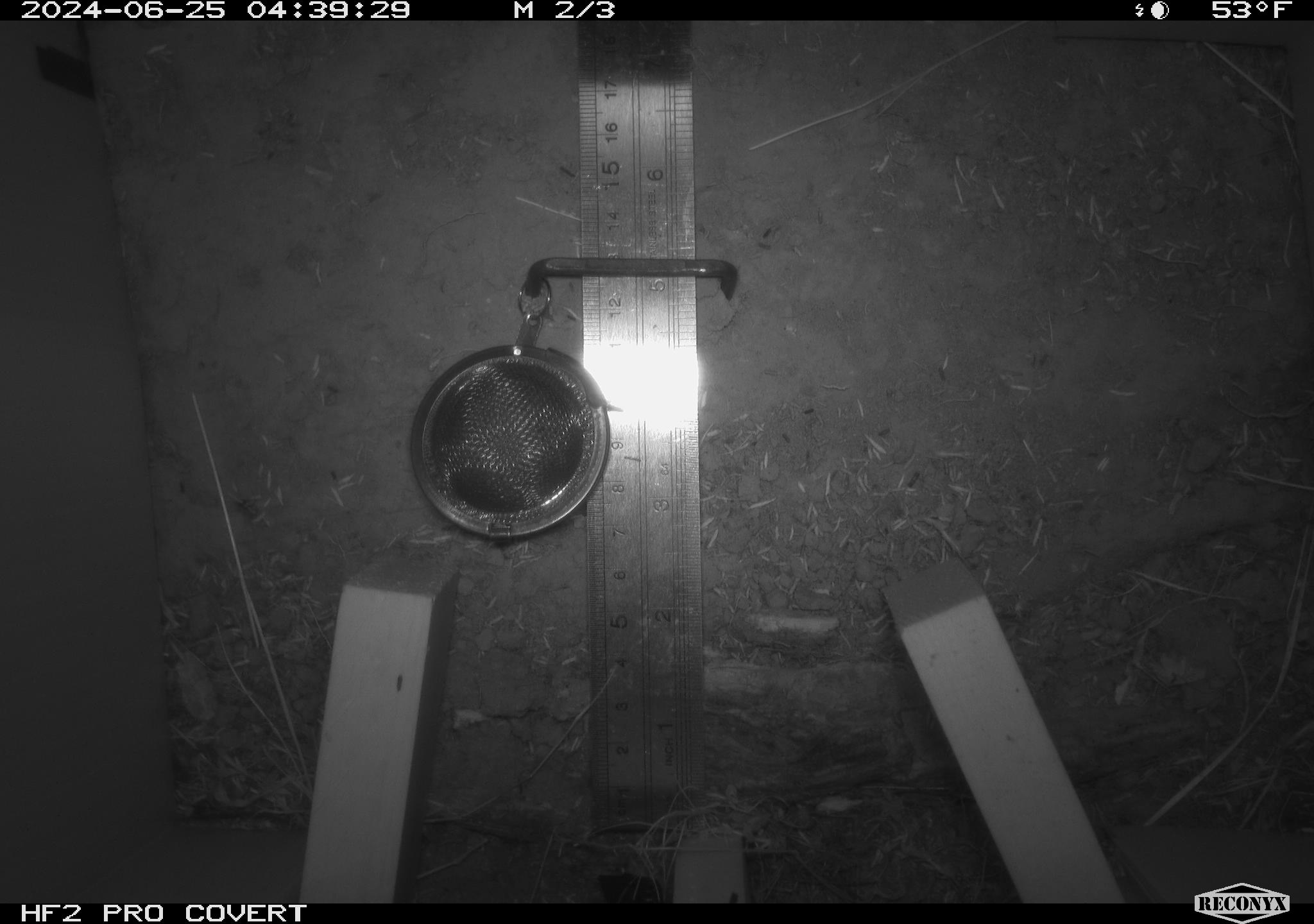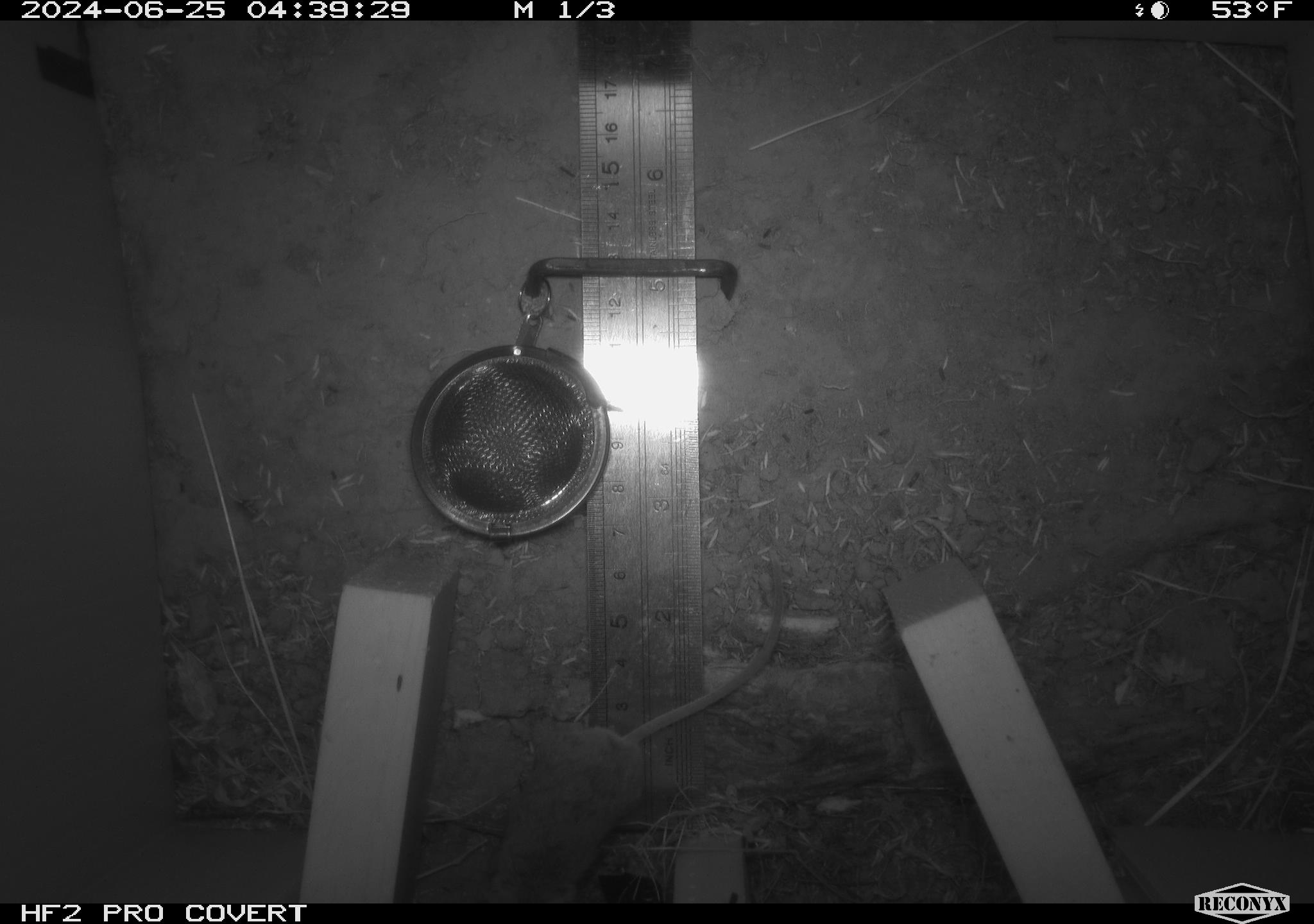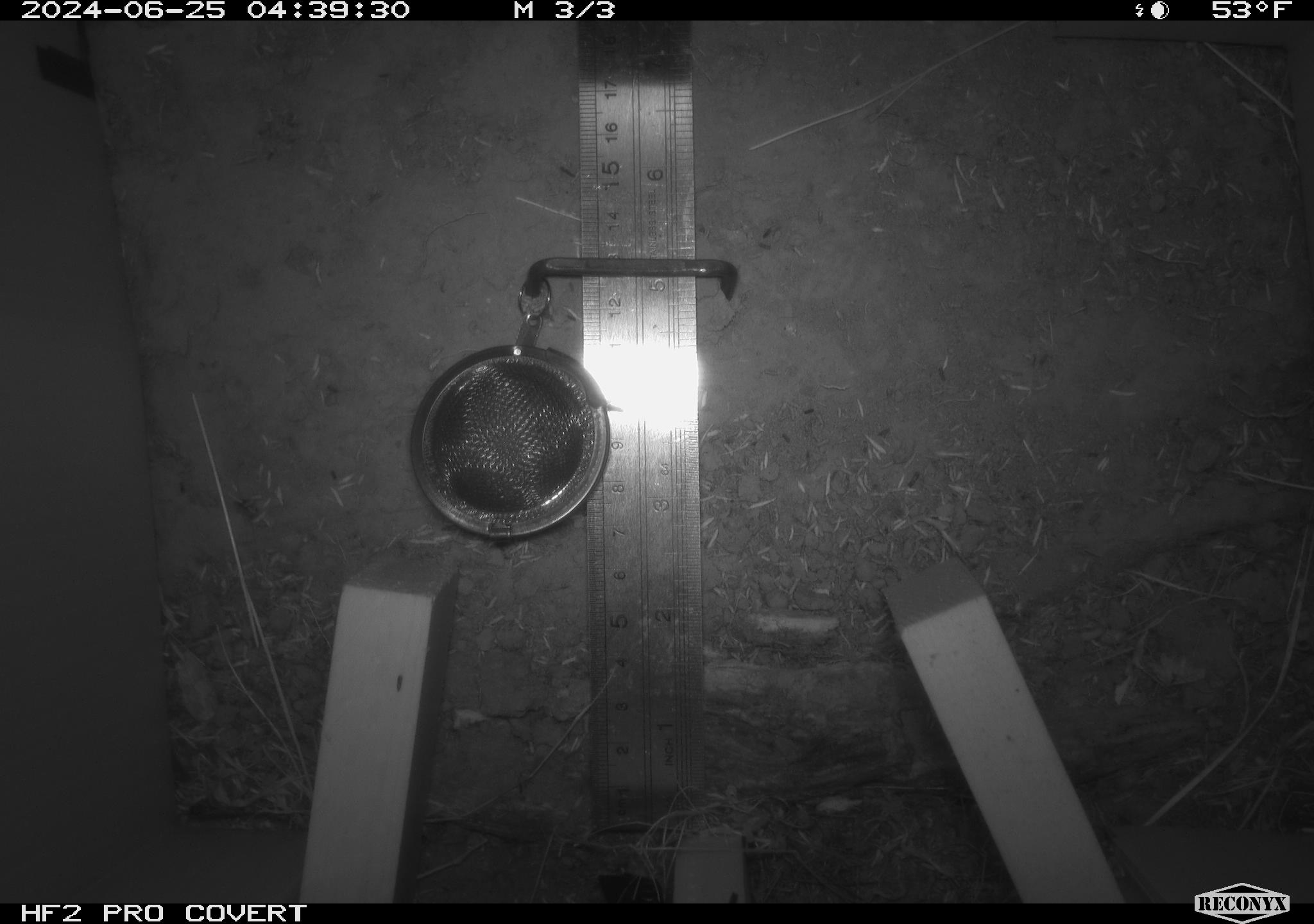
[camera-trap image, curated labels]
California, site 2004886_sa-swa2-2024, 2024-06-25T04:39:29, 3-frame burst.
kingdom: Animalia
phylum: Chordata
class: Mammalia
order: Rodentia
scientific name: Rodentia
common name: mouse species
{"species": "mouse species (Rodentia)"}